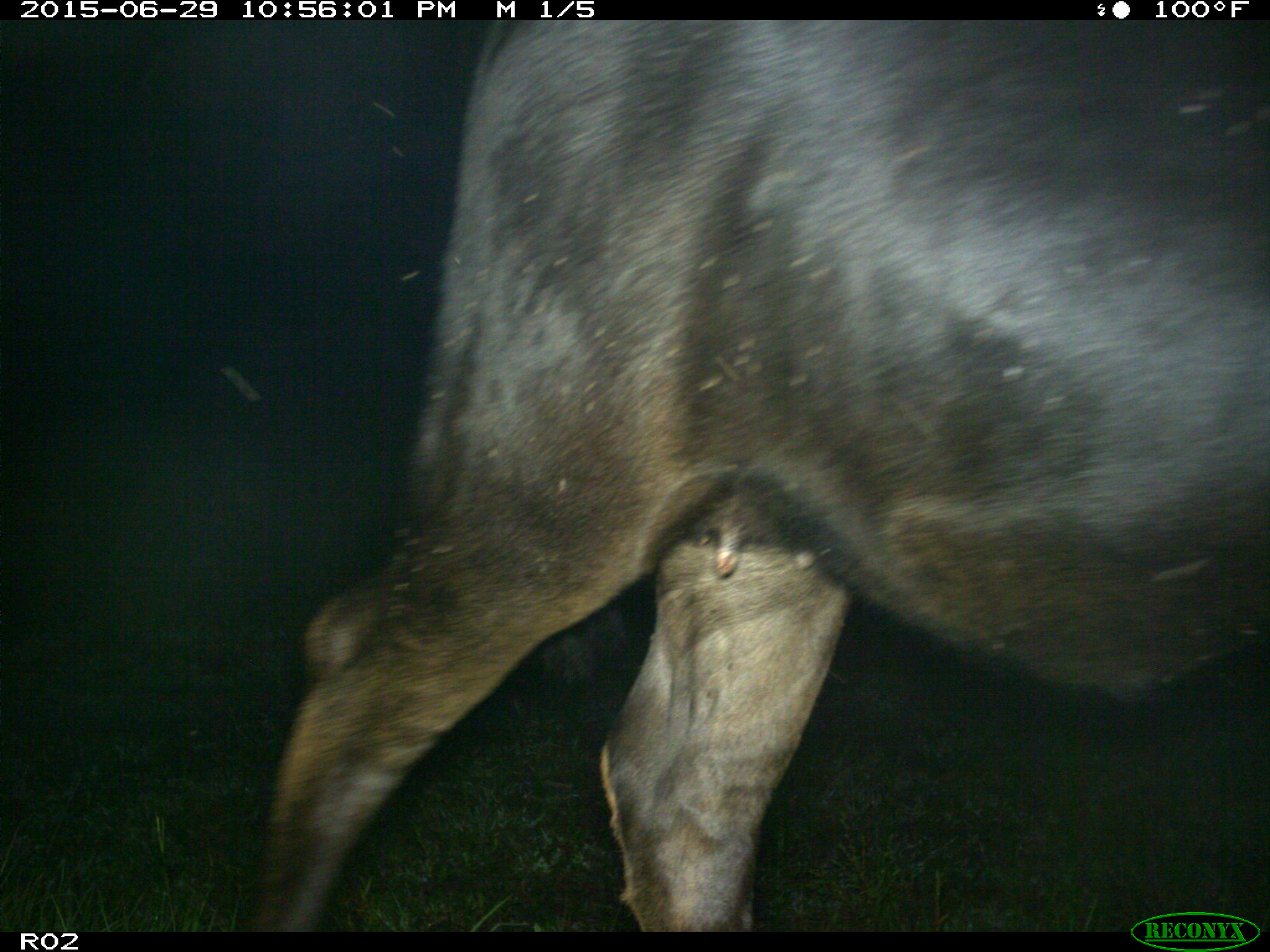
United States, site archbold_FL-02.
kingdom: Animalia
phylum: Chordata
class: Mammalia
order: Artiodactyla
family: Bovidae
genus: Bos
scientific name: Bos taurus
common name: domestic cow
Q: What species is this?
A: Bos taurus (domestic cow).